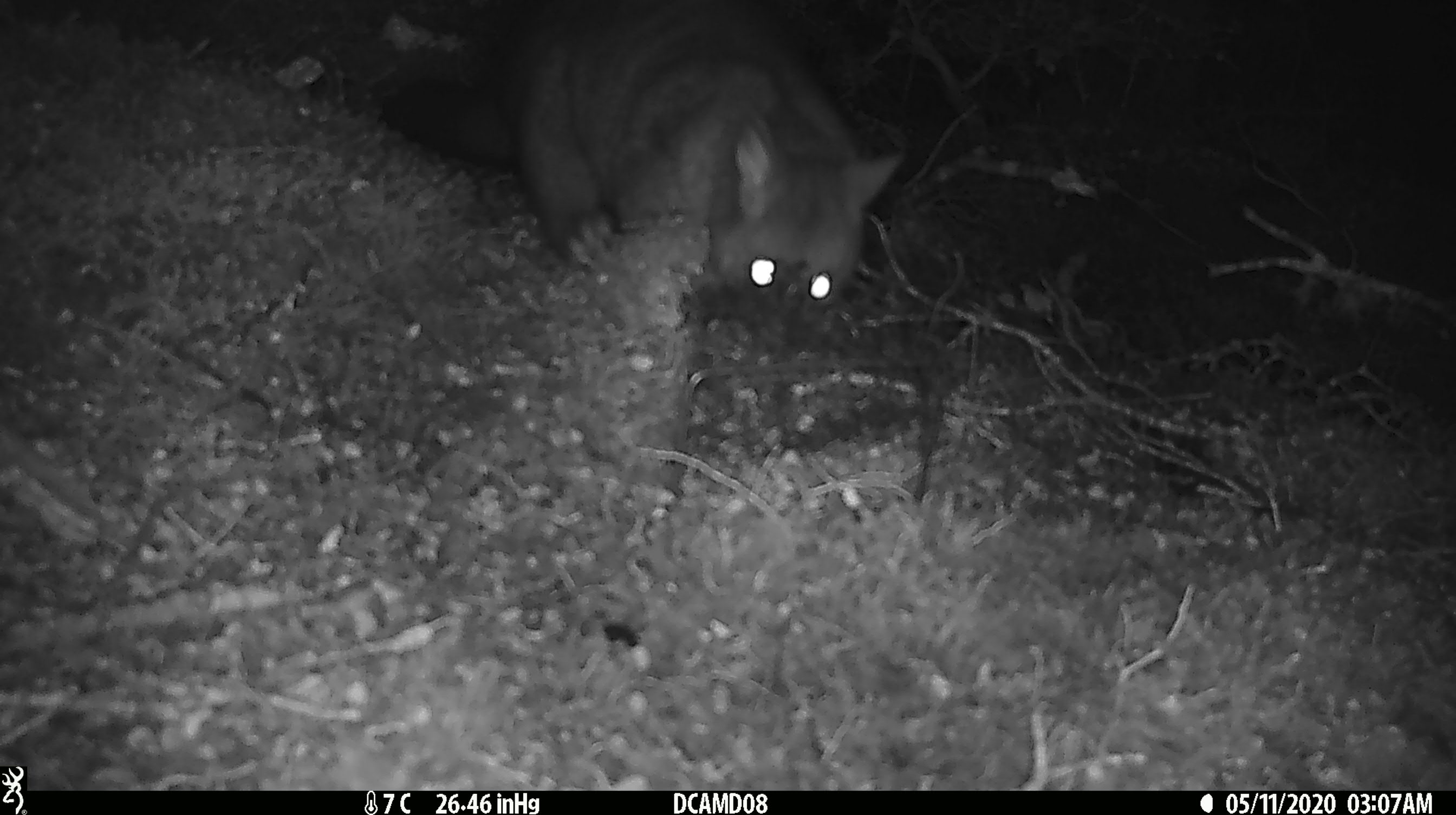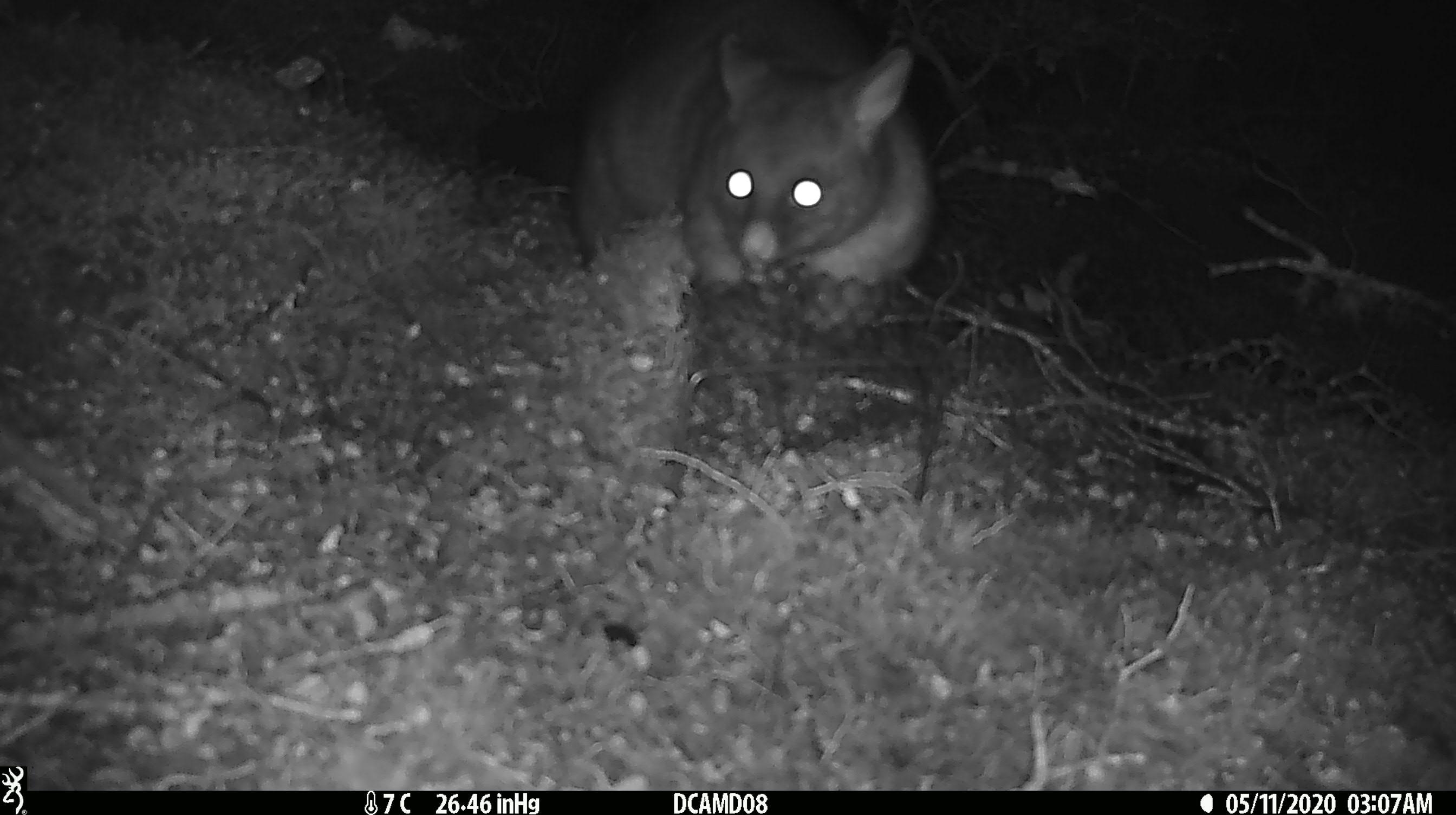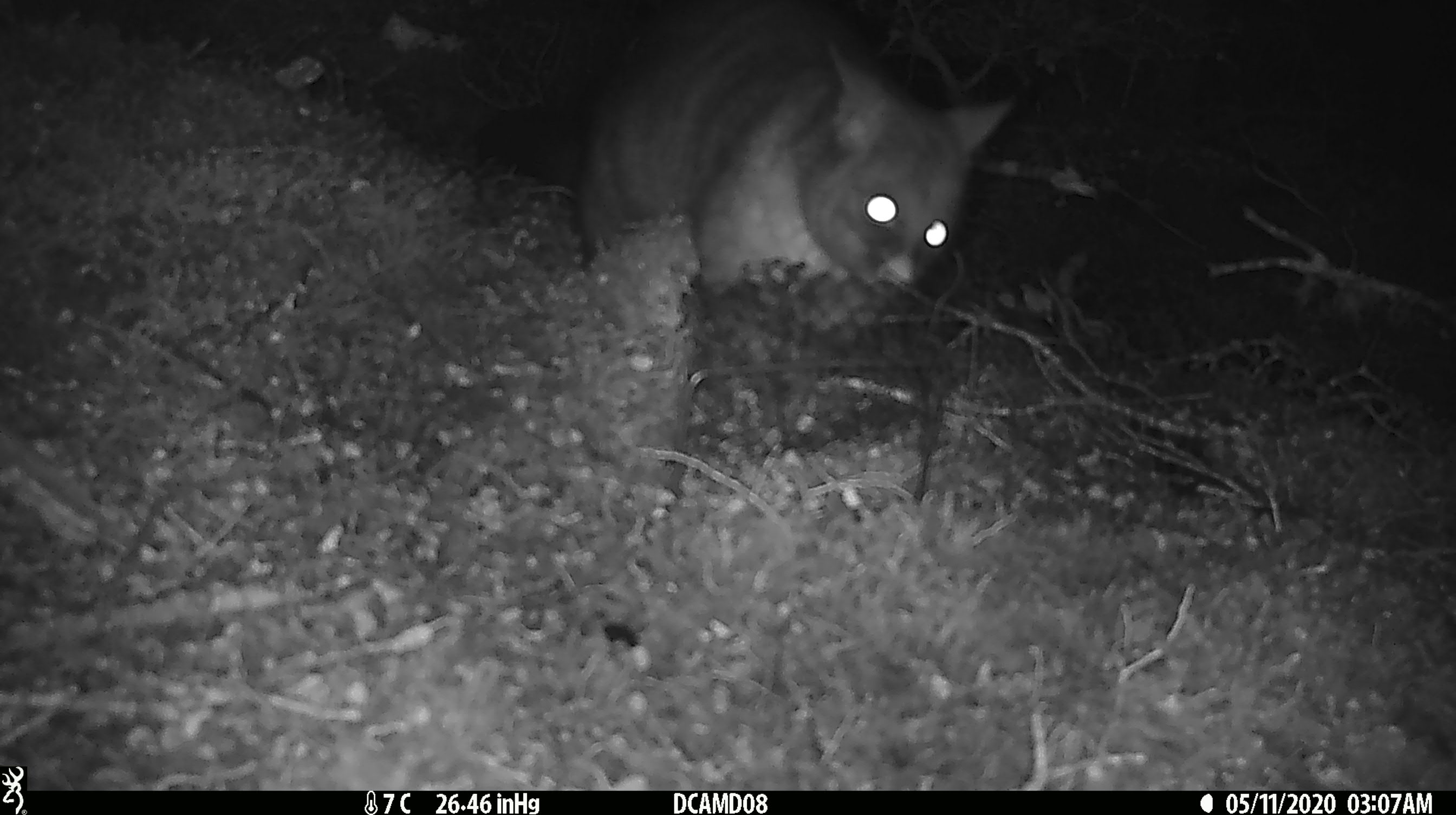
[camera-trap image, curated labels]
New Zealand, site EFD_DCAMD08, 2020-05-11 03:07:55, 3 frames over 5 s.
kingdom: Animalia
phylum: Chordata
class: Mammalia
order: Diprotodontia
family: Phalangeridae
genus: Trichosurus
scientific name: Trichosurus vulpecula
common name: common brushtail possum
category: possum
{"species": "possum (common brushtail possum) (Trichosurus vulpecula)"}